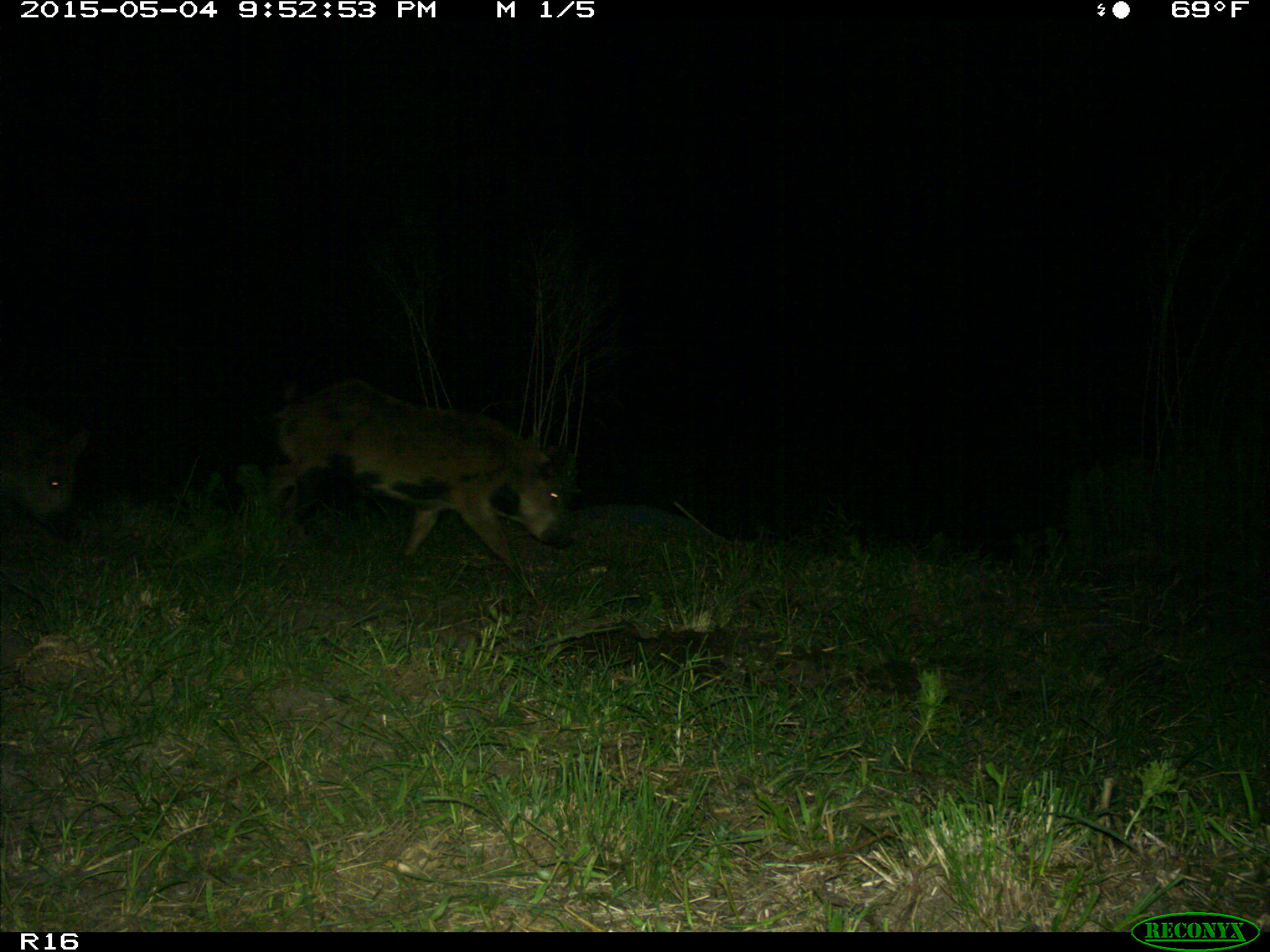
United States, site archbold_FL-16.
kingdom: Animalia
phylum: Chordata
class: Mammalia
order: Artiodactyla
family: Suidae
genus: Sus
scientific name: Sus scrofa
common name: wild boar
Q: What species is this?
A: Sus scrofa (wild boar).